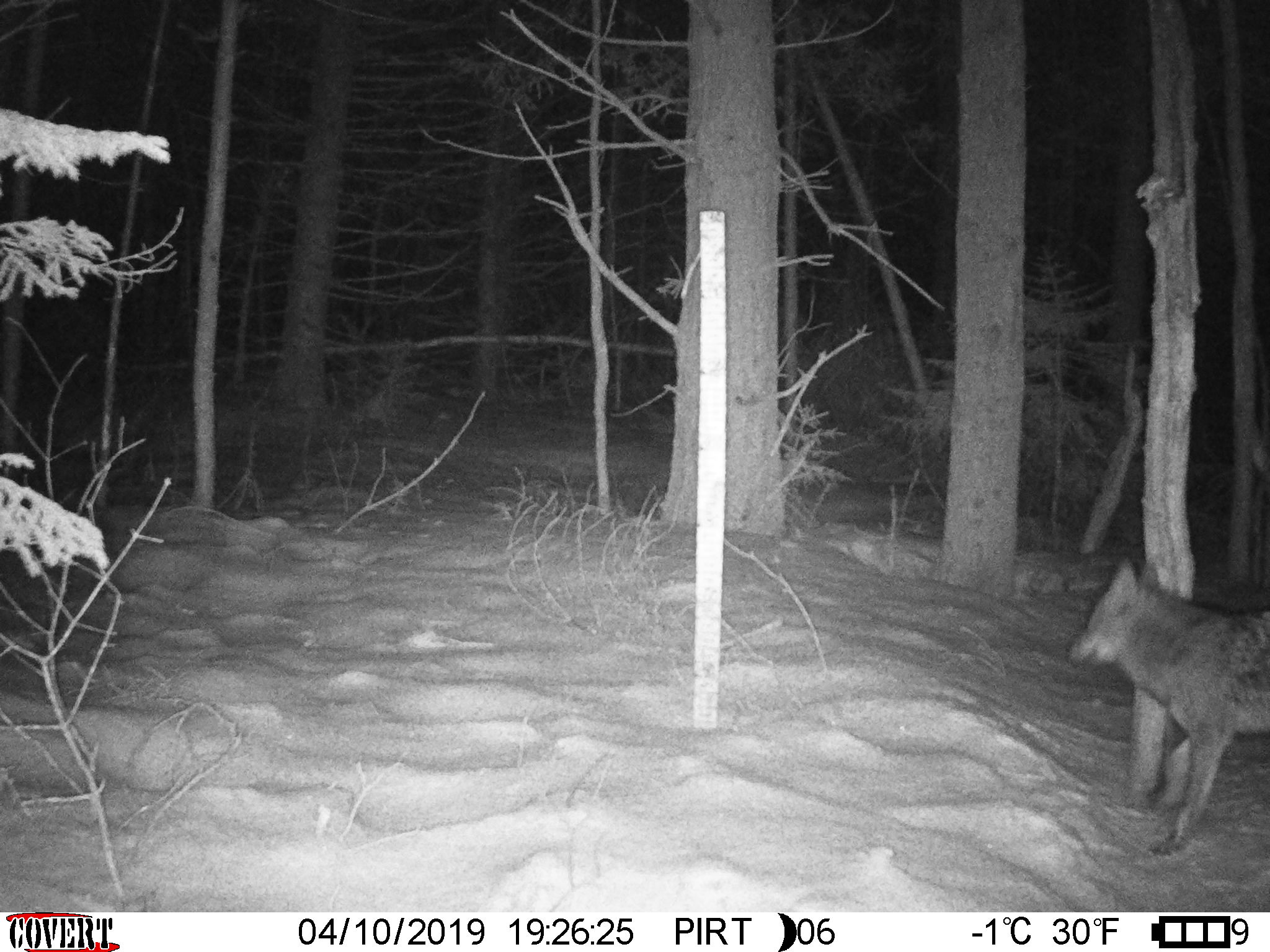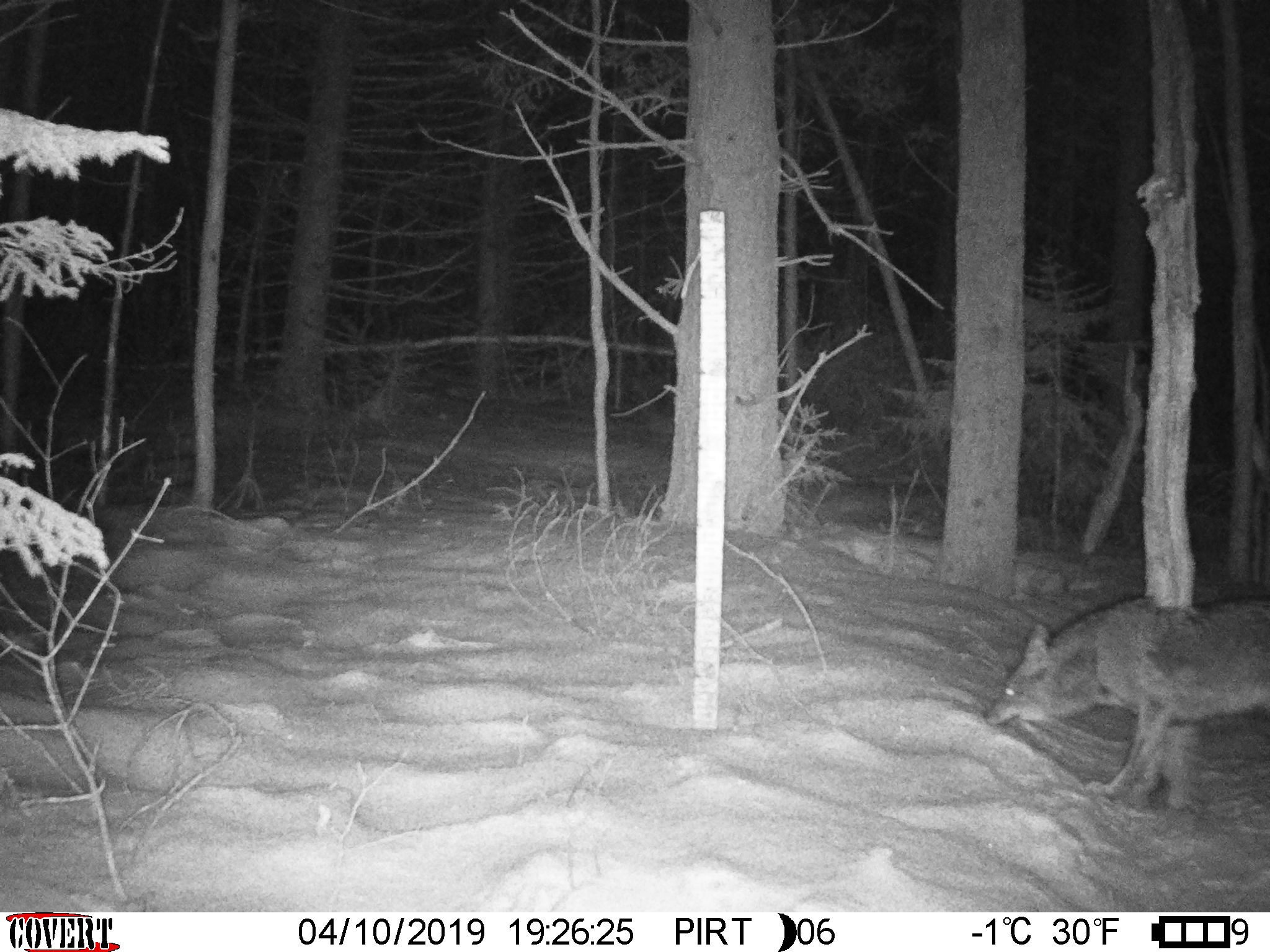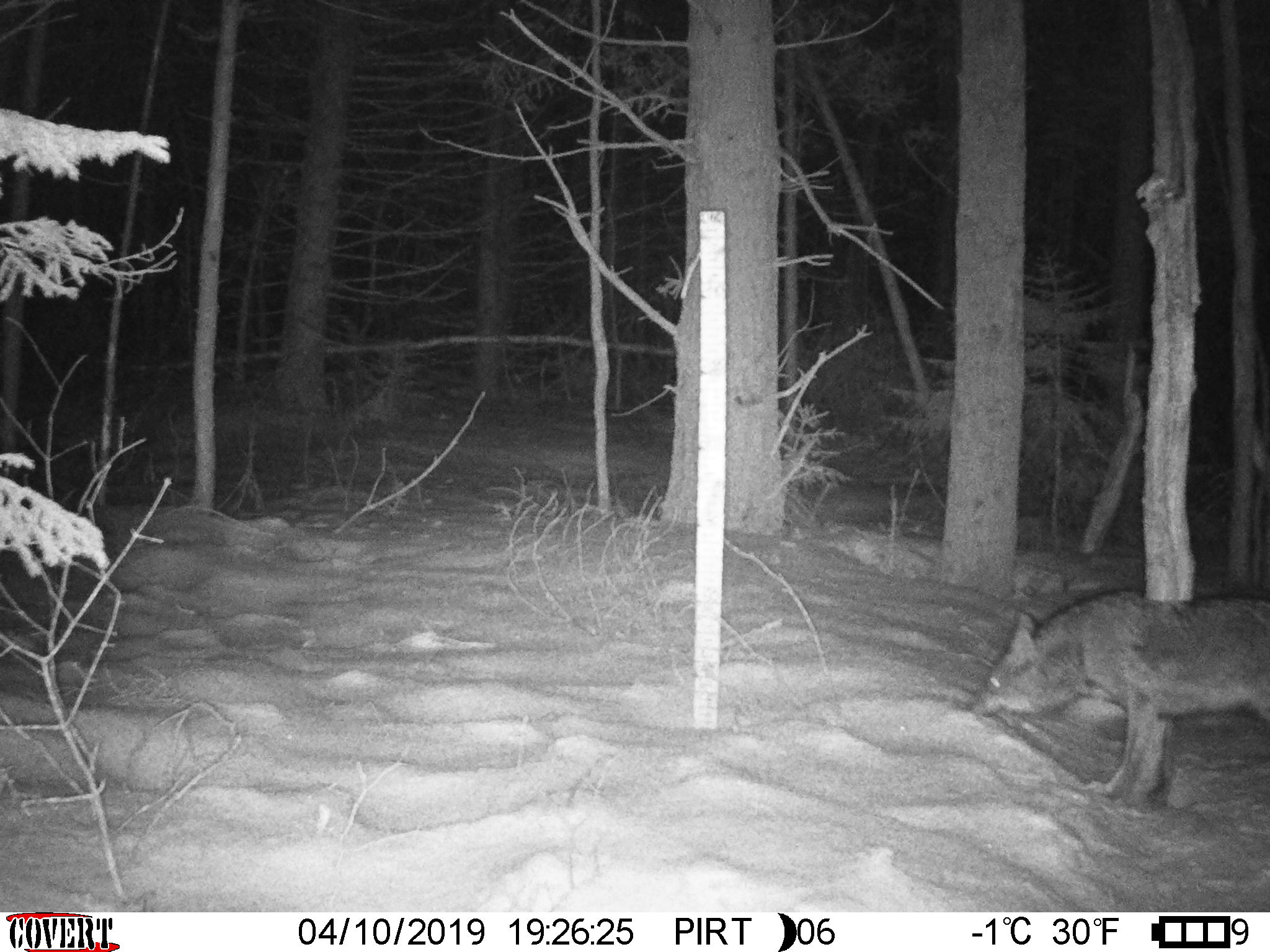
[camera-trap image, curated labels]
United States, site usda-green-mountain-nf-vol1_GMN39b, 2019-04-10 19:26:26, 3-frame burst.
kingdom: Animalia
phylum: Chordata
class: Mammalia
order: Carnivora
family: Canidae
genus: Canis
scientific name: Canis latrans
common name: coyote